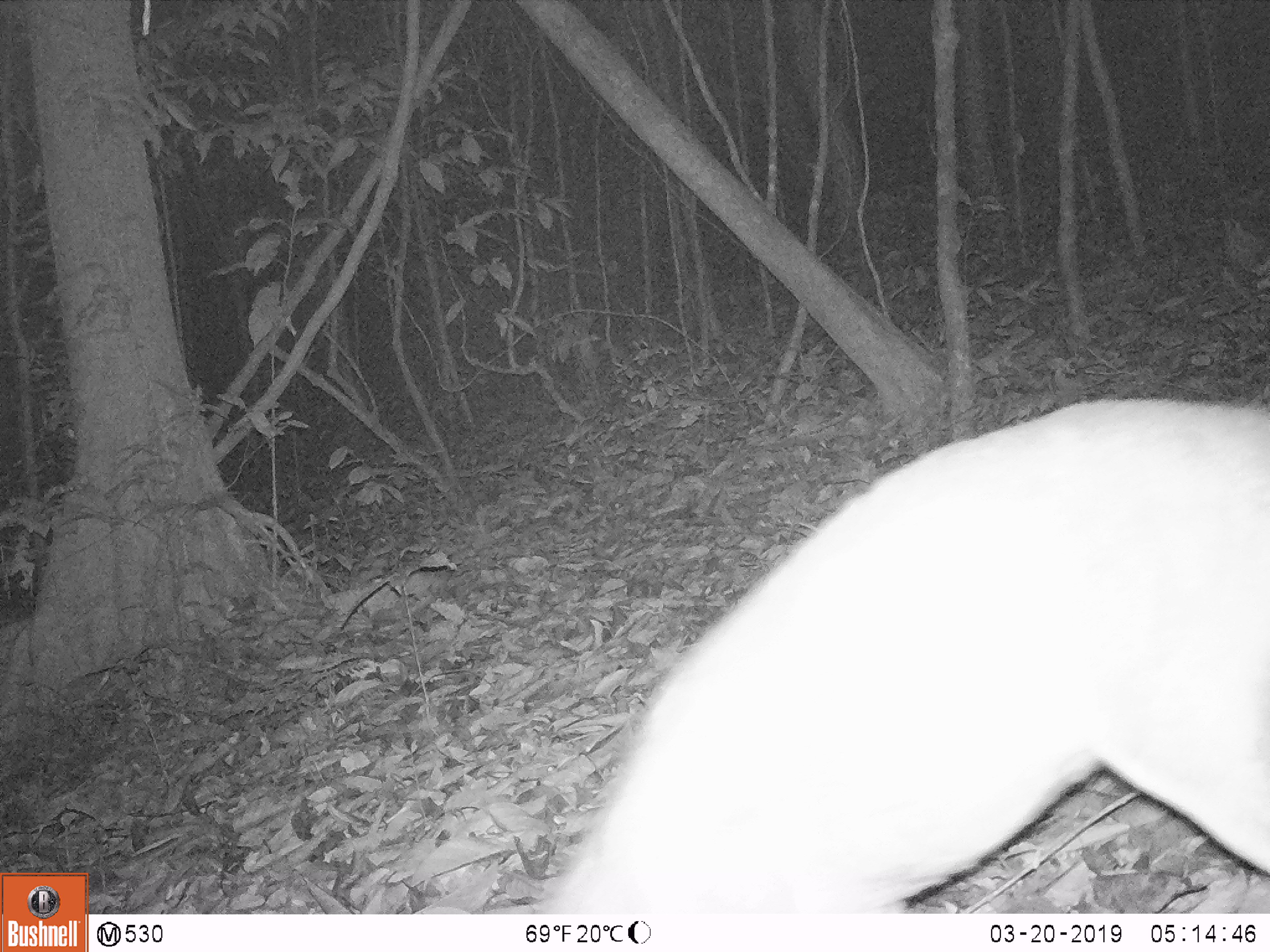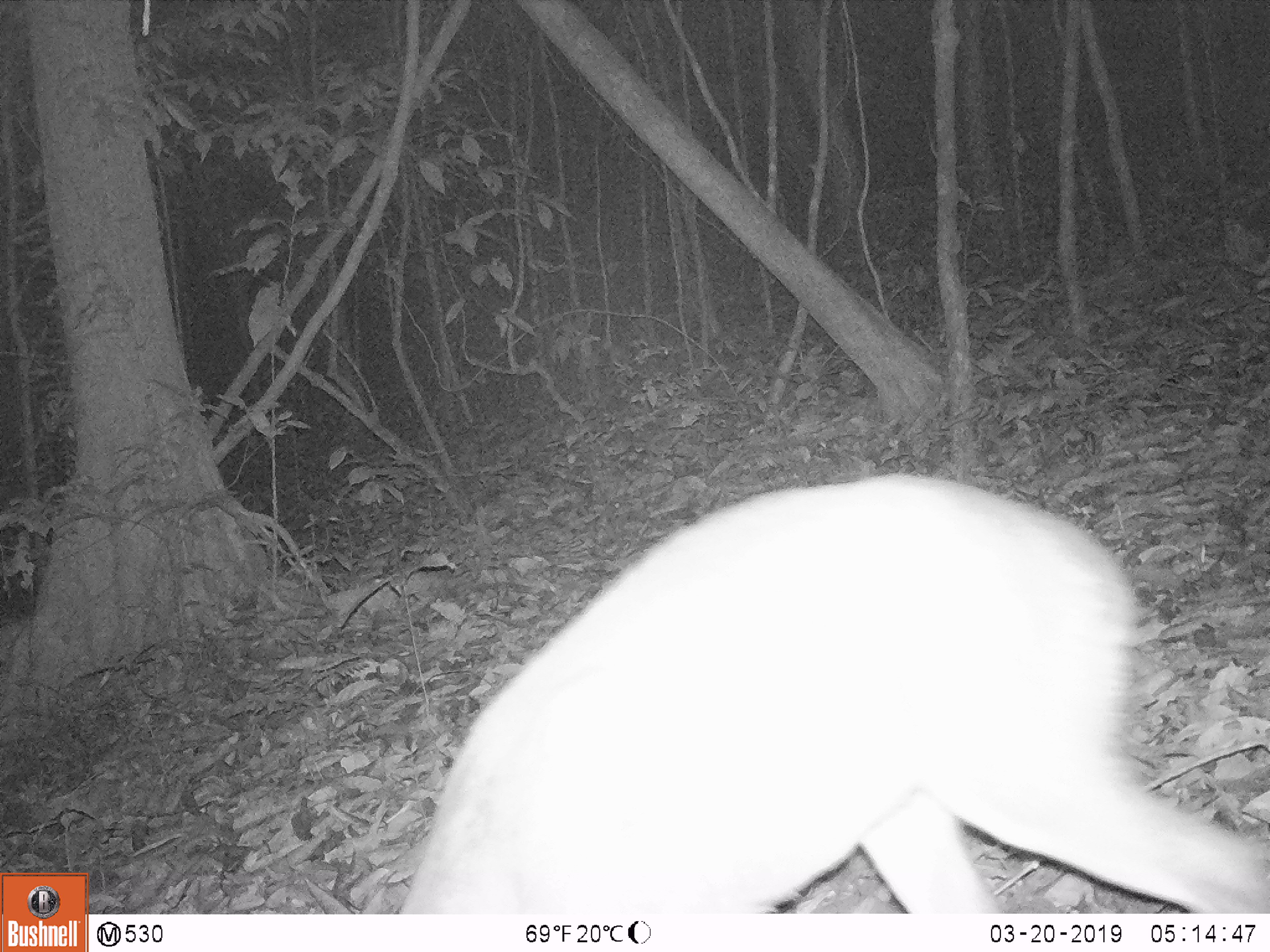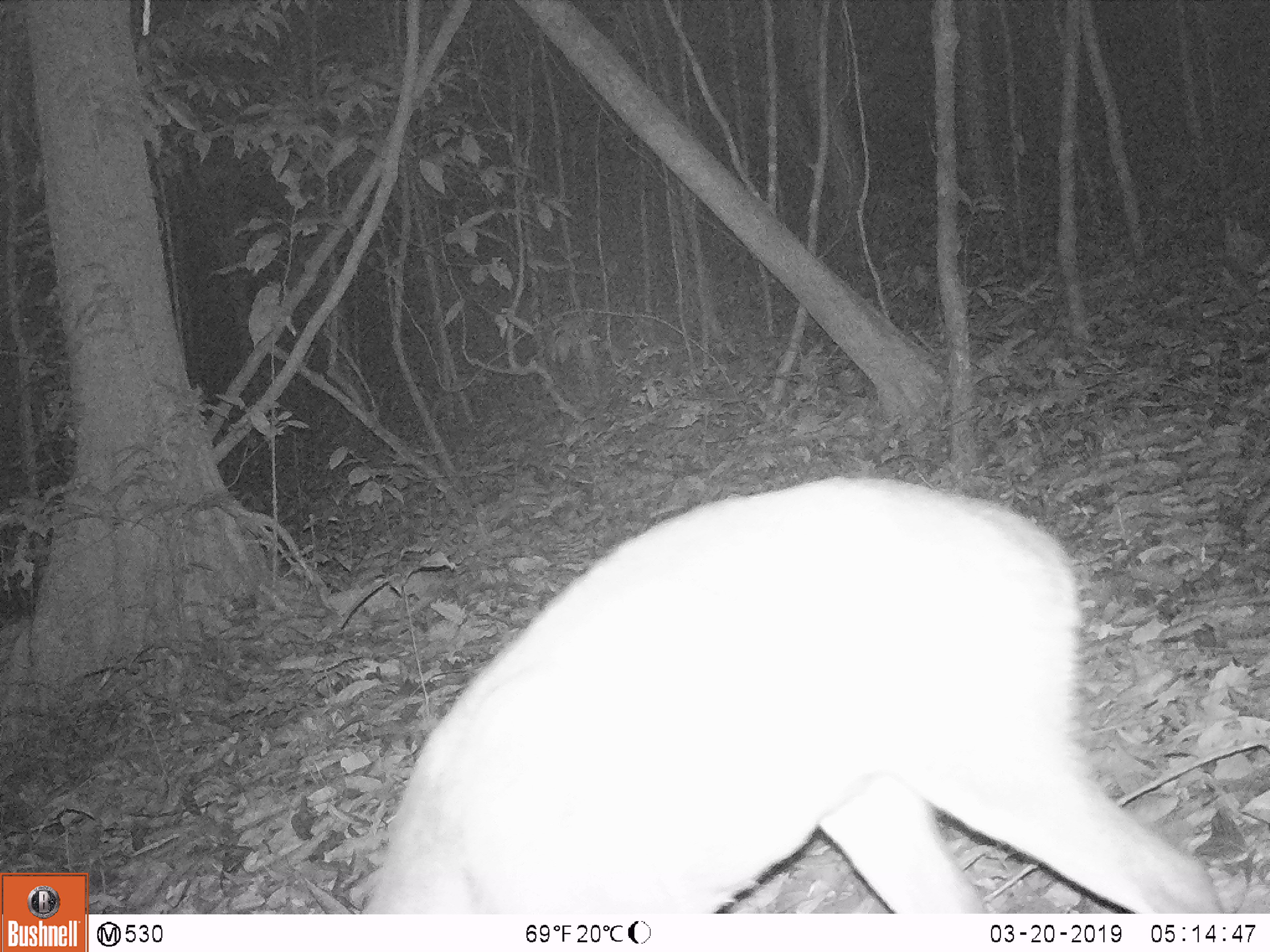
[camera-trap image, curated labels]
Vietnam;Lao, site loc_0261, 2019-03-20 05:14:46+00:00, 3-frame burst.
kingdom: Animalia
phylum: Chordata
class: Mammalia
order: Artiodactyla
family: Cervidae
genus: Muntiacus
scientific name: Muntiacus vuquangensis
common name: large-antlered muntjac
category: large antlered muntjac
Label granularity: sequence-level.